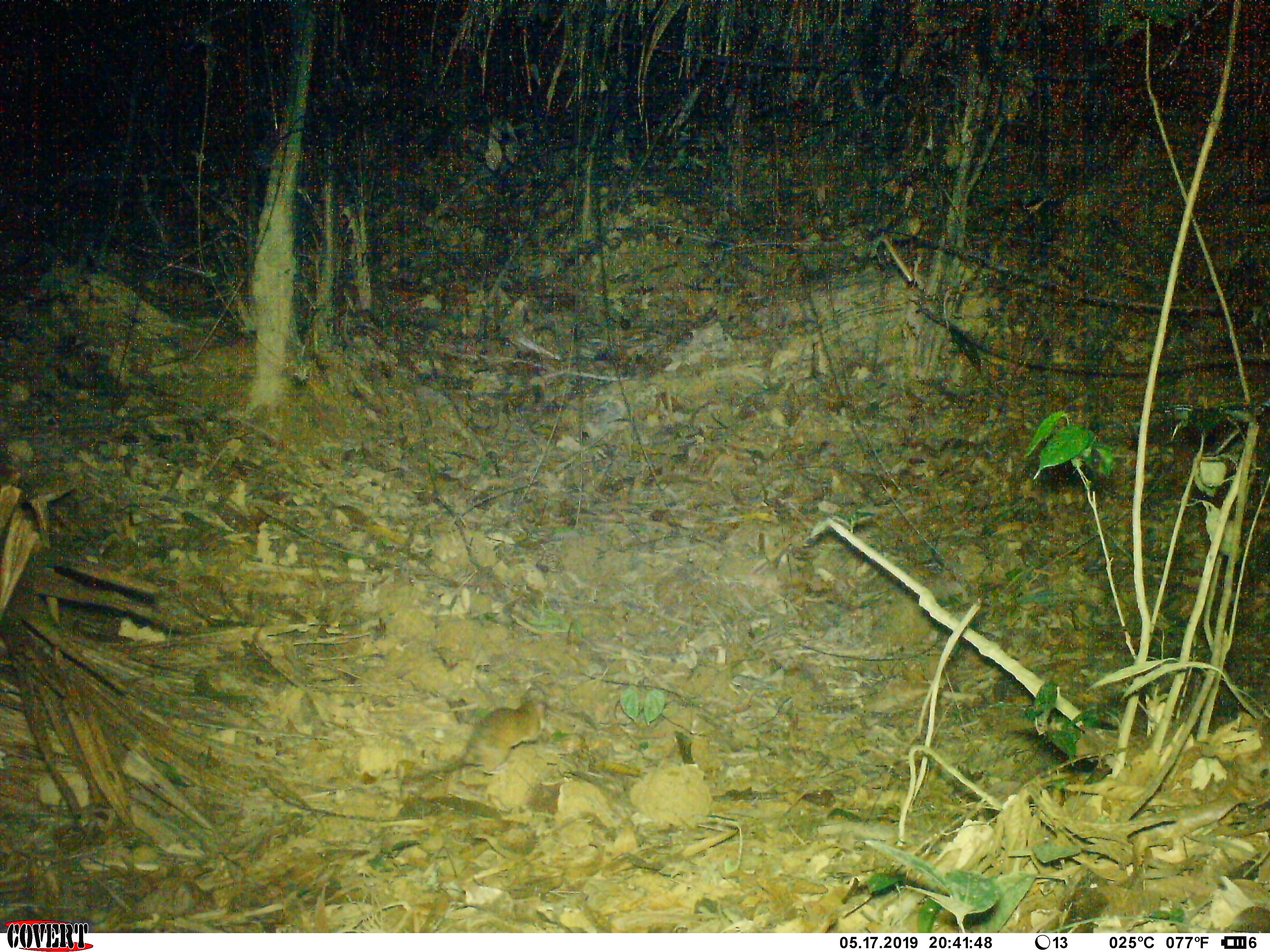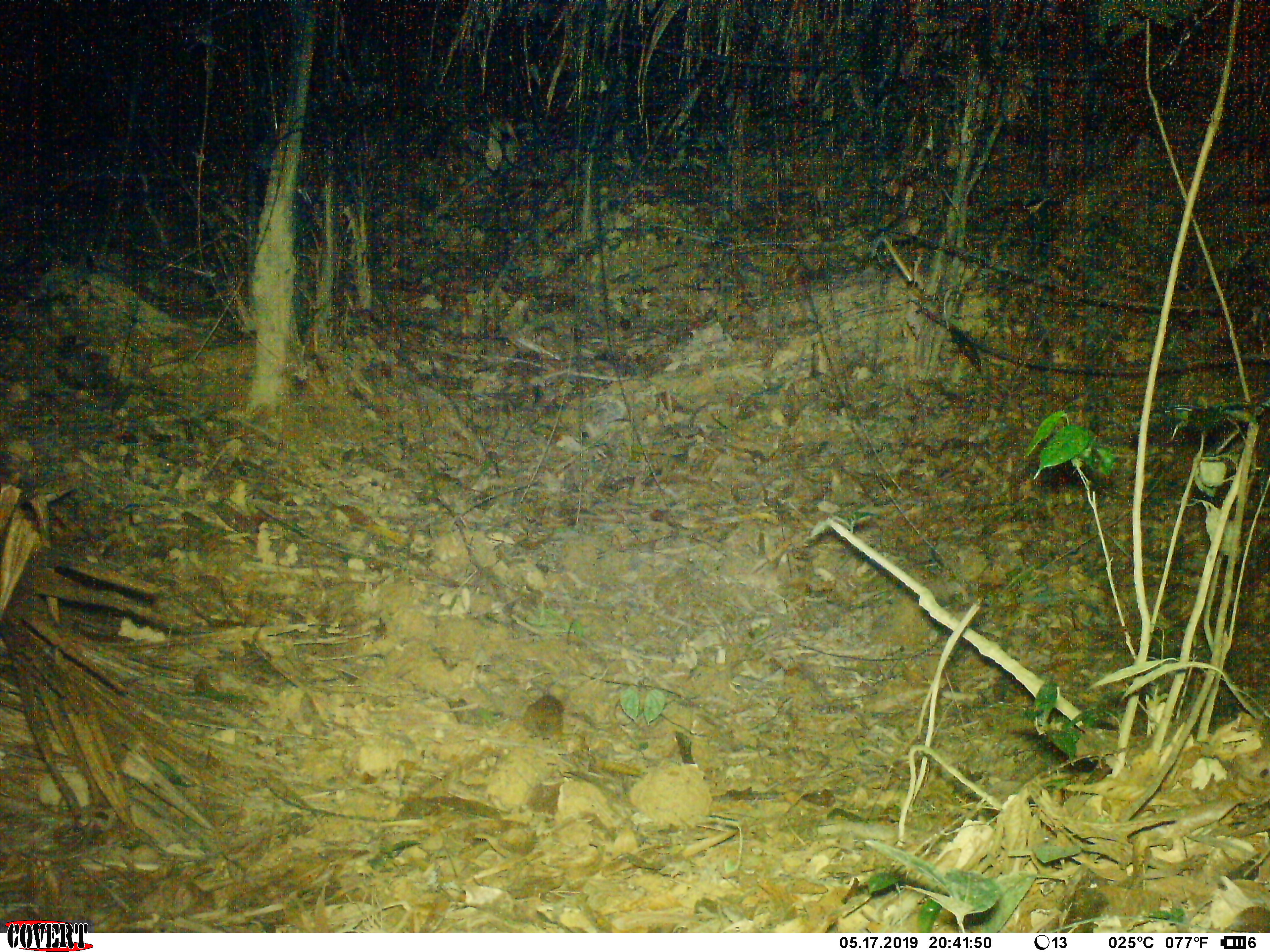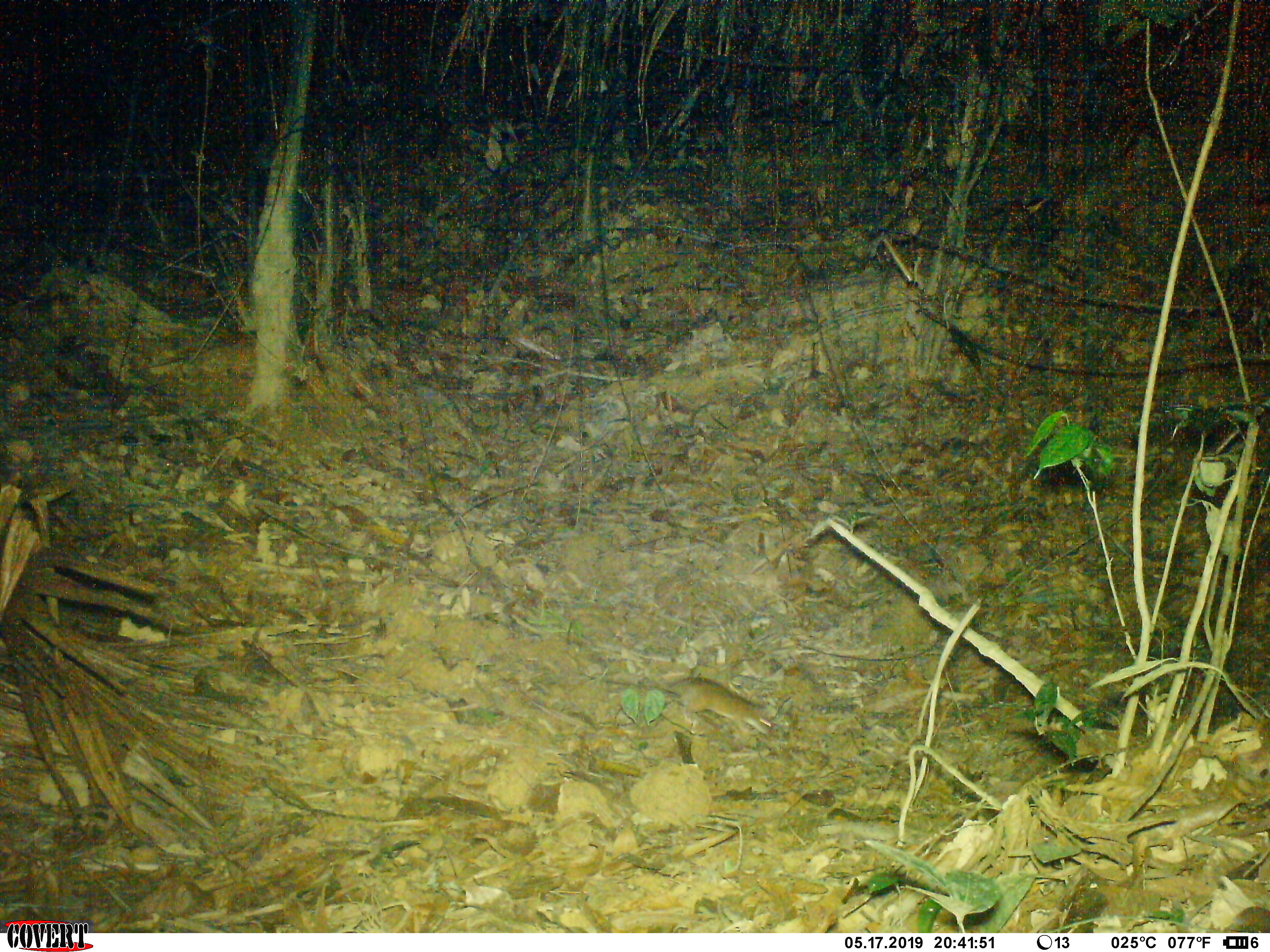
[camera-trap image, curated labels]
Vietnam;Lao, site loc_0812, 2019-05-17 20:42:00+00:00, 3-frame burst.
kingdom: Animalia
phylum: Chordata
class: Mammalia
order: Rodentia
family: Muridae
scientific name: Muridae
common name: old-world mice and rats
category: unidentified murid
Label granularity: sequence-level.